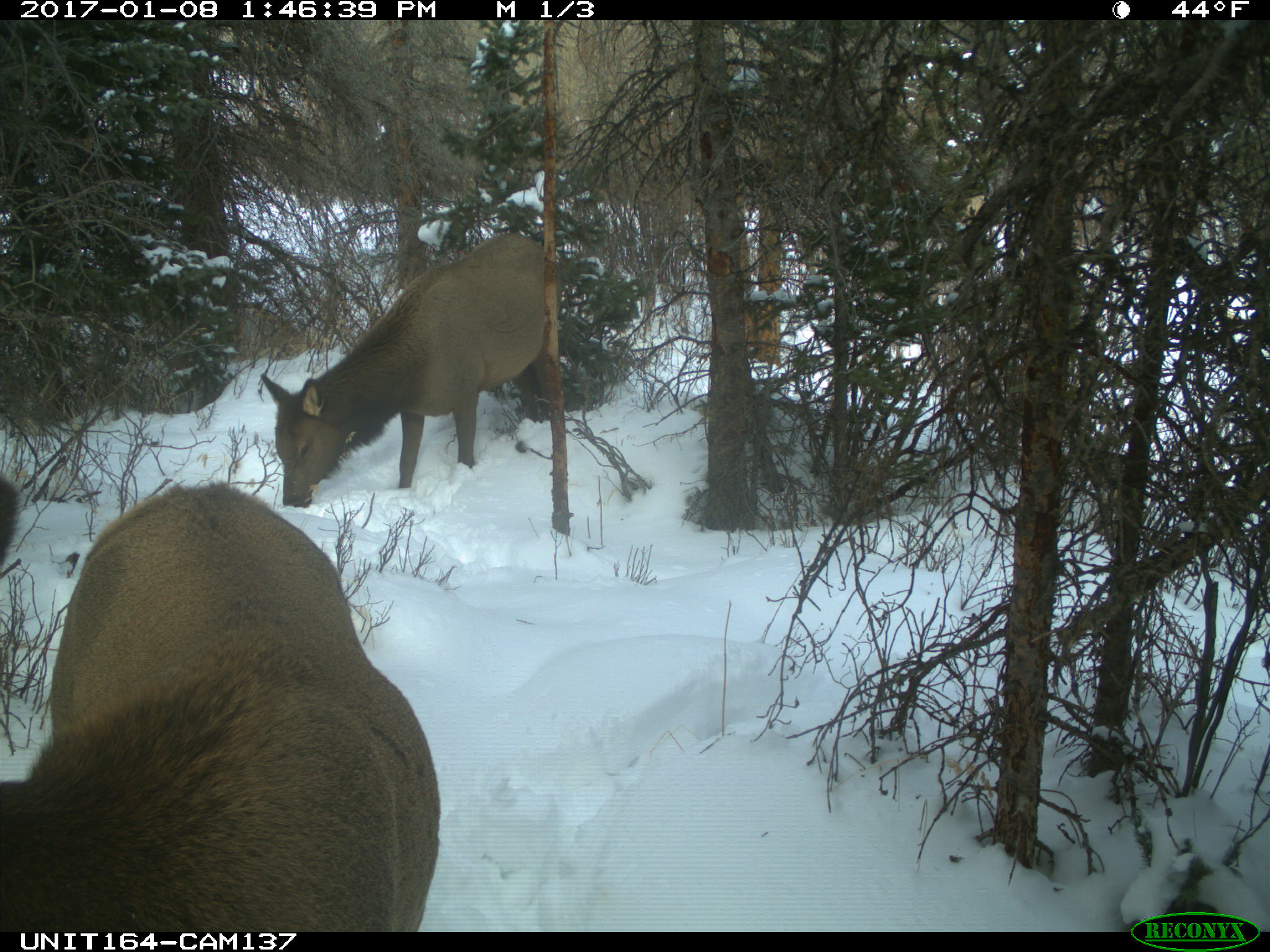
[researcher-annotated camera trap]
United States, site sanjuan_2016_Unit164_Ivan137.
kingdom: Animalia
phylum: Chordata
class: Mammalia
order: Artiodactyla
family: Cervidae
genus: Cervus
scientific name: Cervus elaphus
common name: red deer